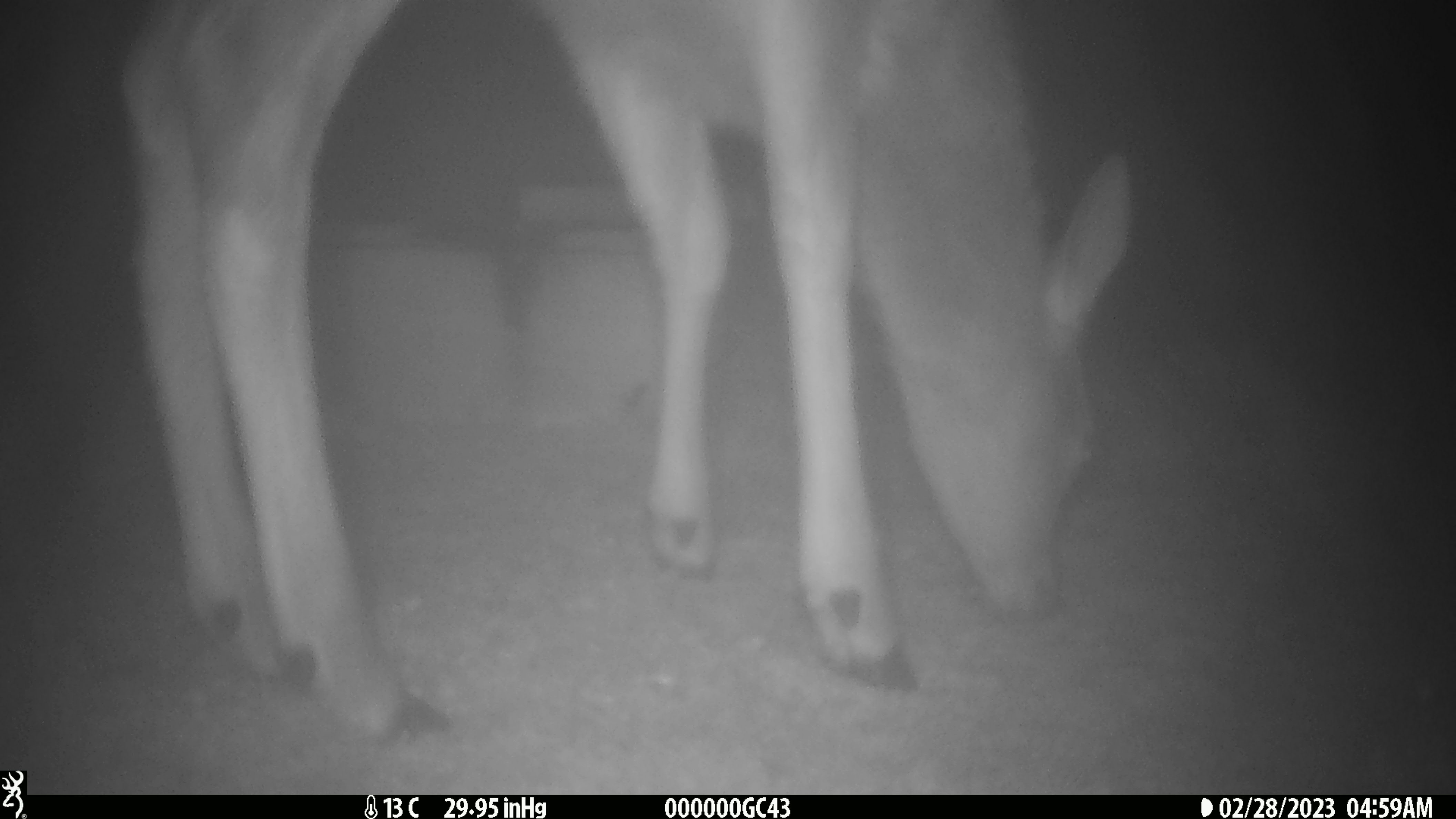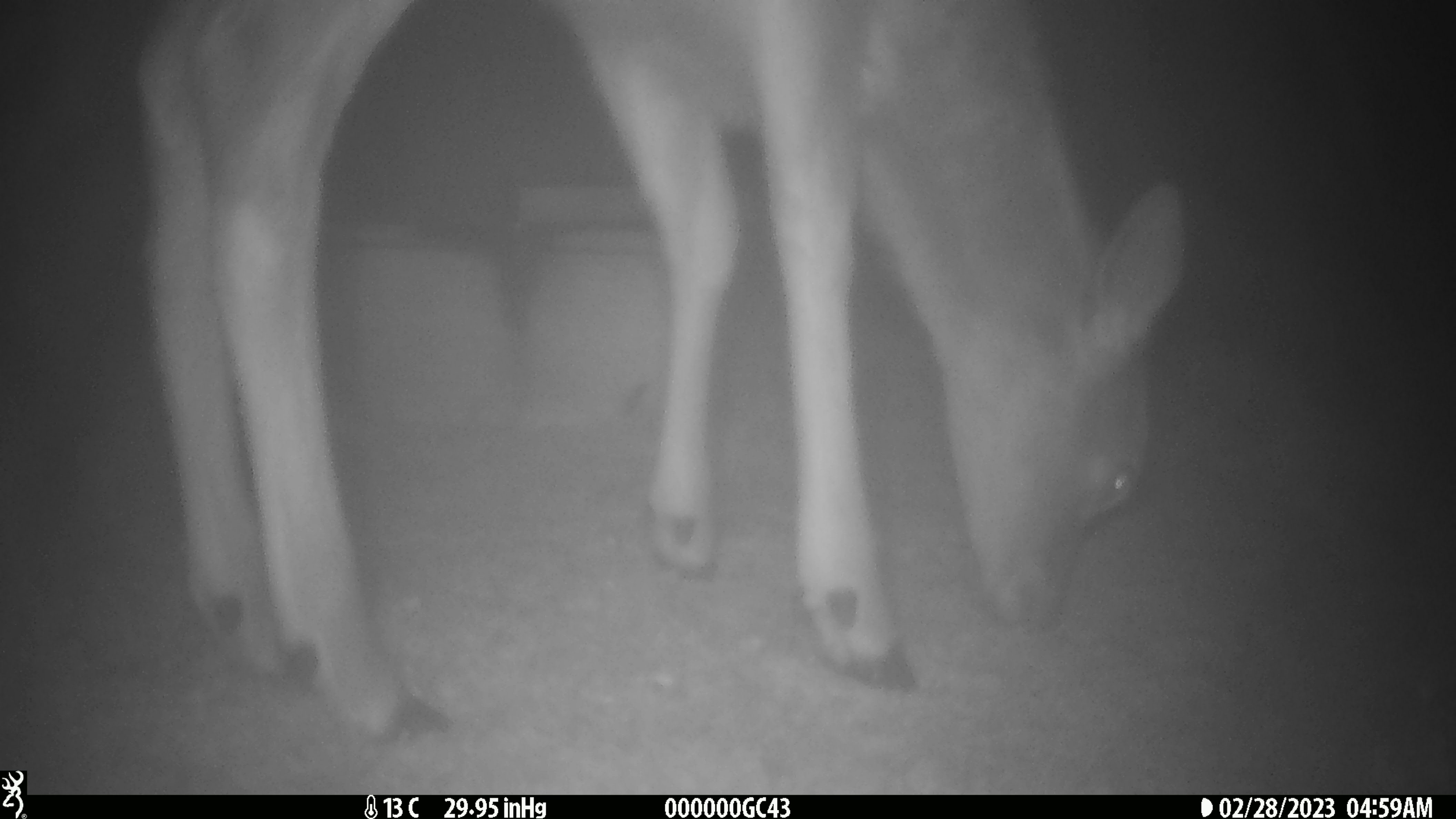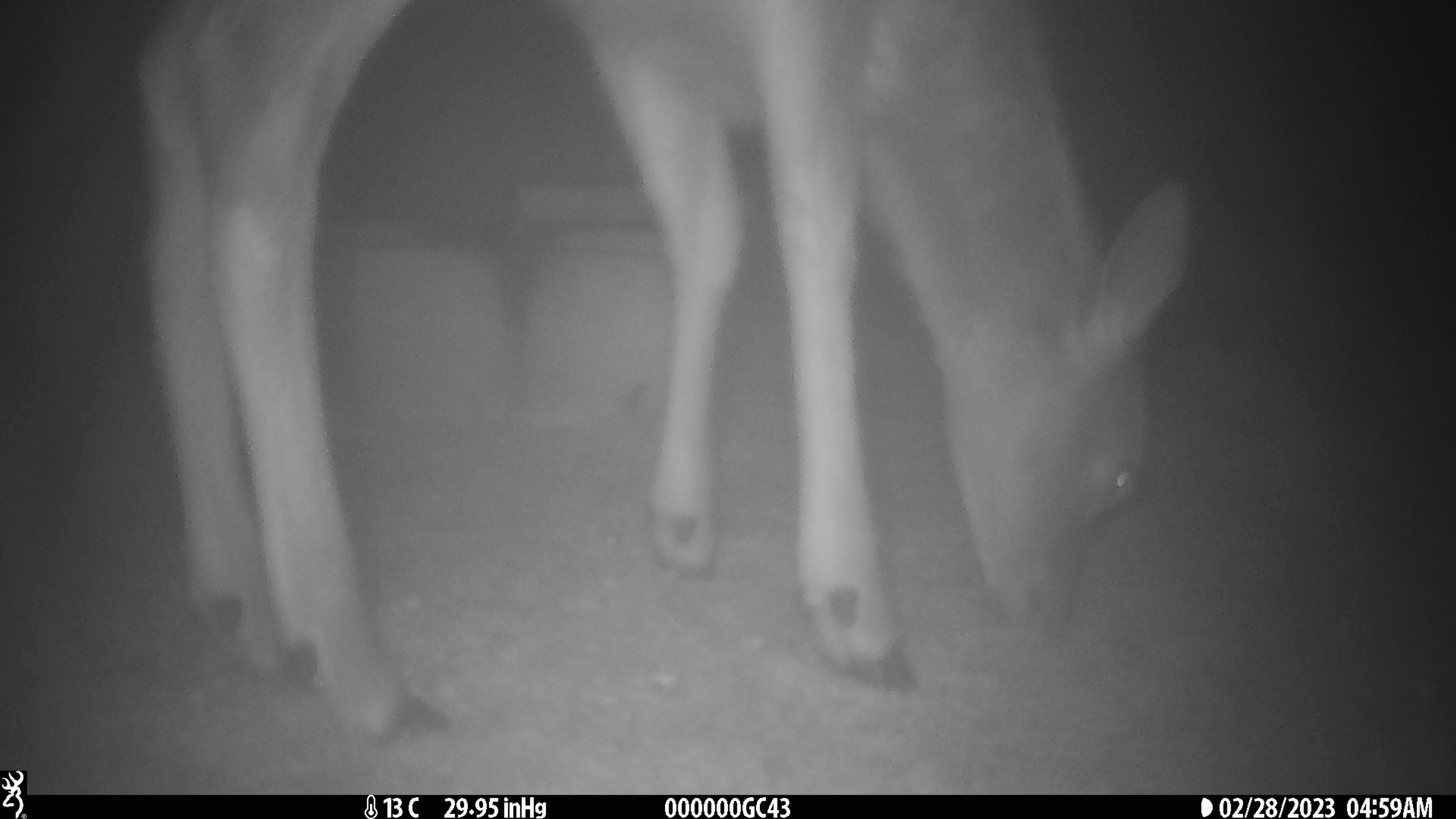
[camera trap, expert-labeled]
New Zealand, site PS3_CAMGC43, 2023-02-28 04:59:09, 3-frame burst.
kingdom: Animalia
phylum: Chordata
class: Mammalia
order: Artiodactyla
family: Cervidae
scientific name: Cervidae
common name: deer